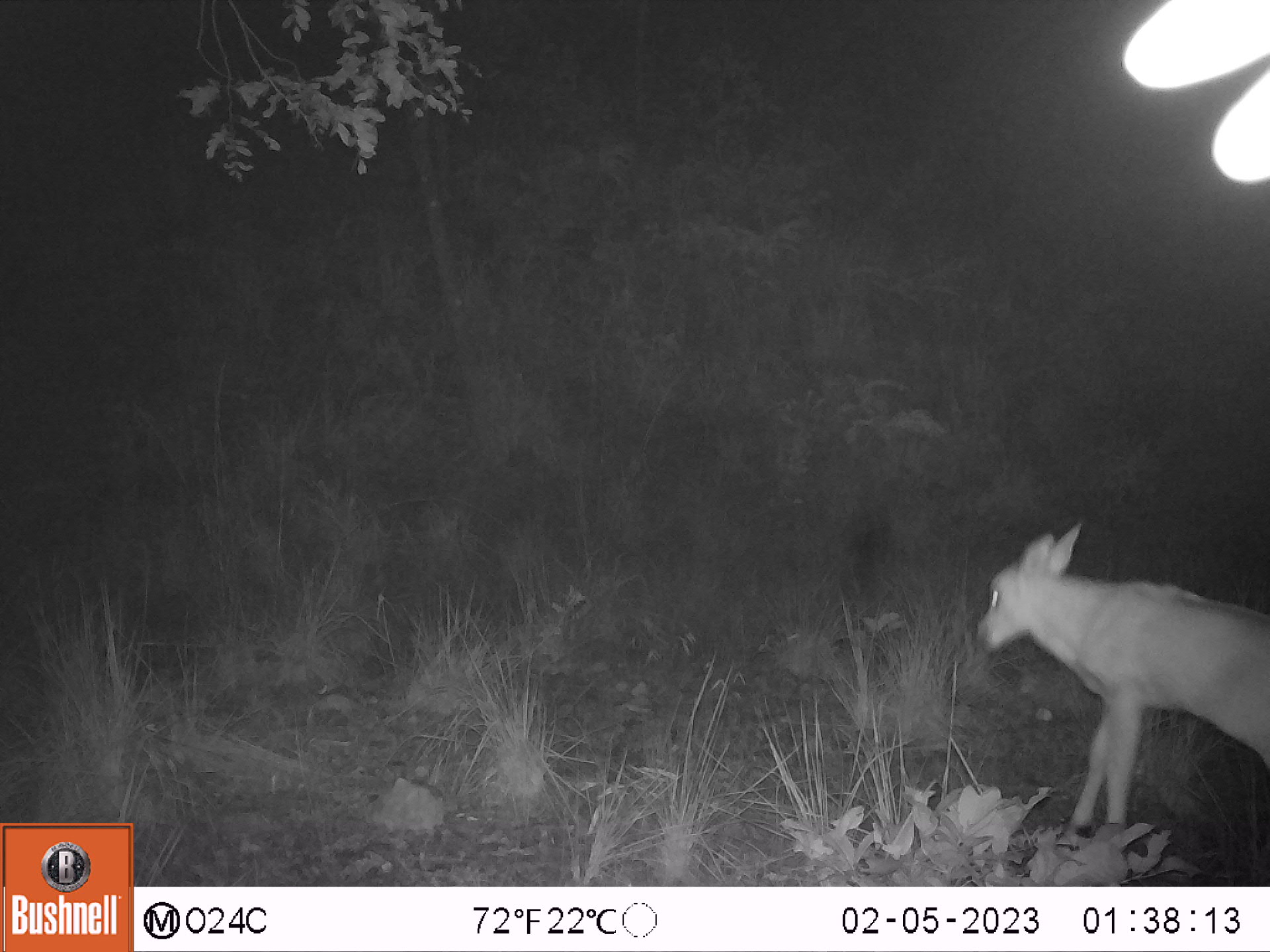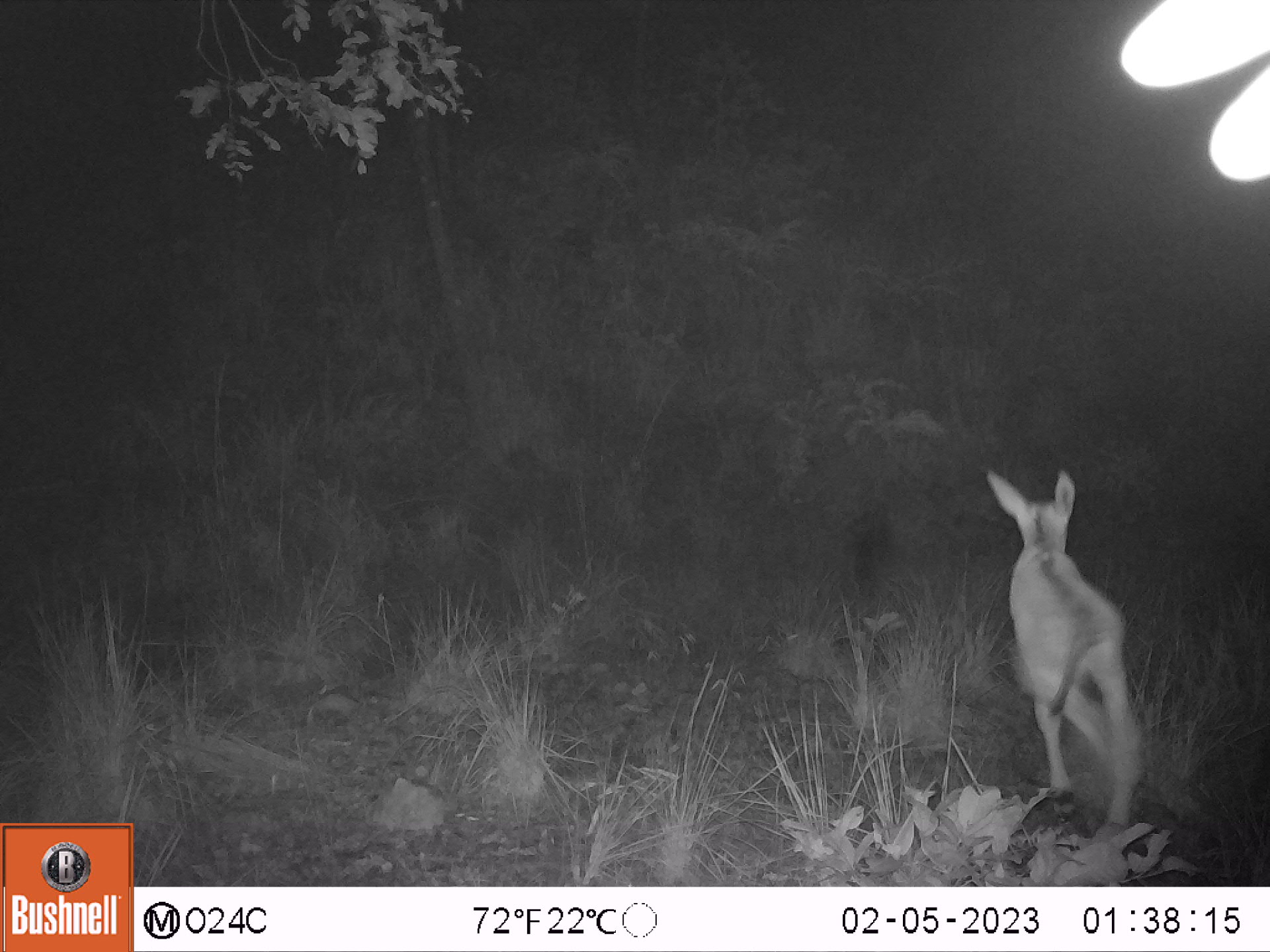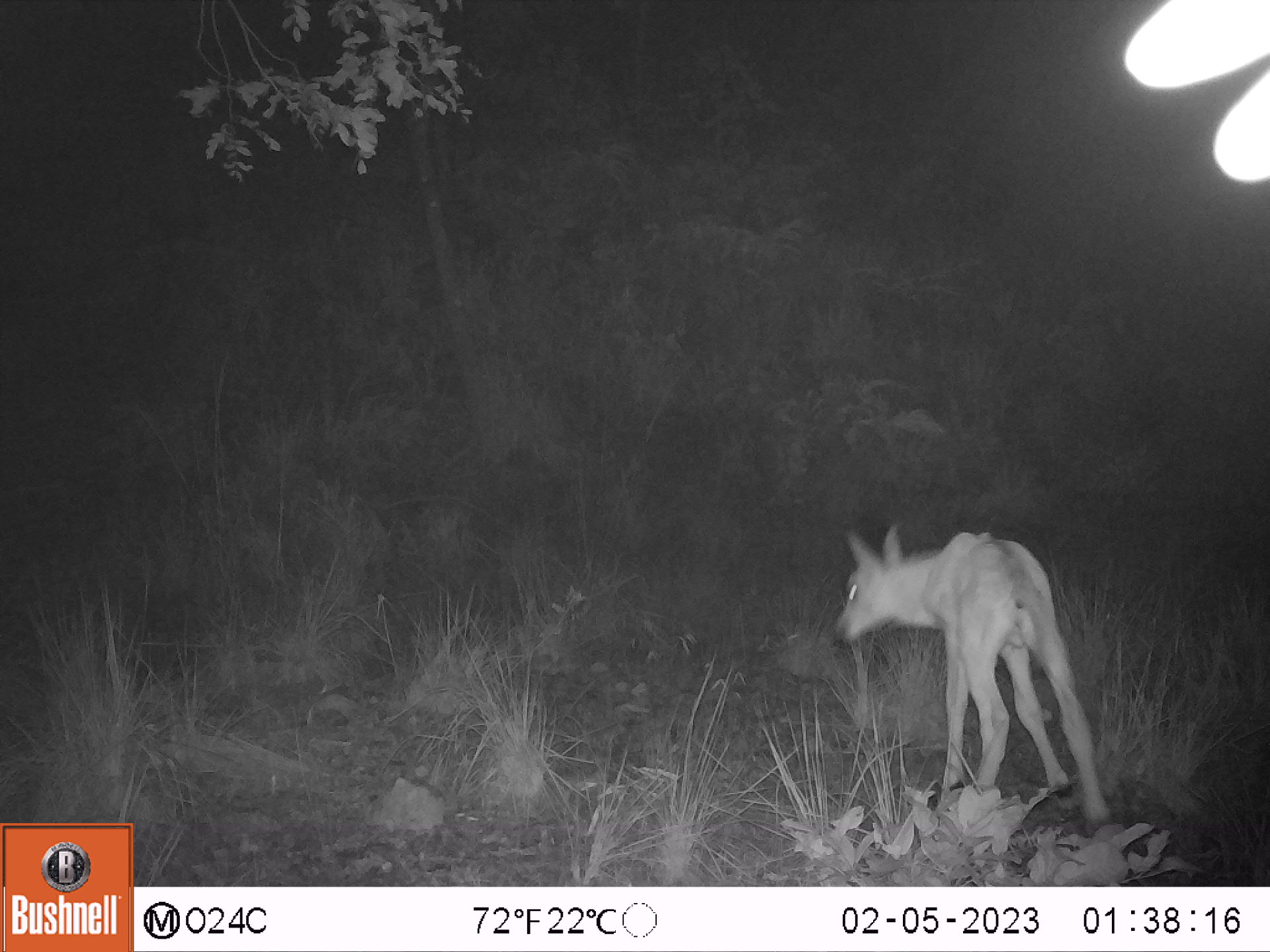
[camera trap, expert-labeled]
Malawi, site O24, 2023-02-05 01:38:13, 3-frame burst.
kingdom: Animalia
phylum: Chordata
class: Mammalia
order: Artiodactyla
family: Bovidae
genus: Hippotragus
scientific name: Hippotragus niger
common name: sable antelope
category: sable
Sable (sable antelope) (Hippotragus niger), count 1.